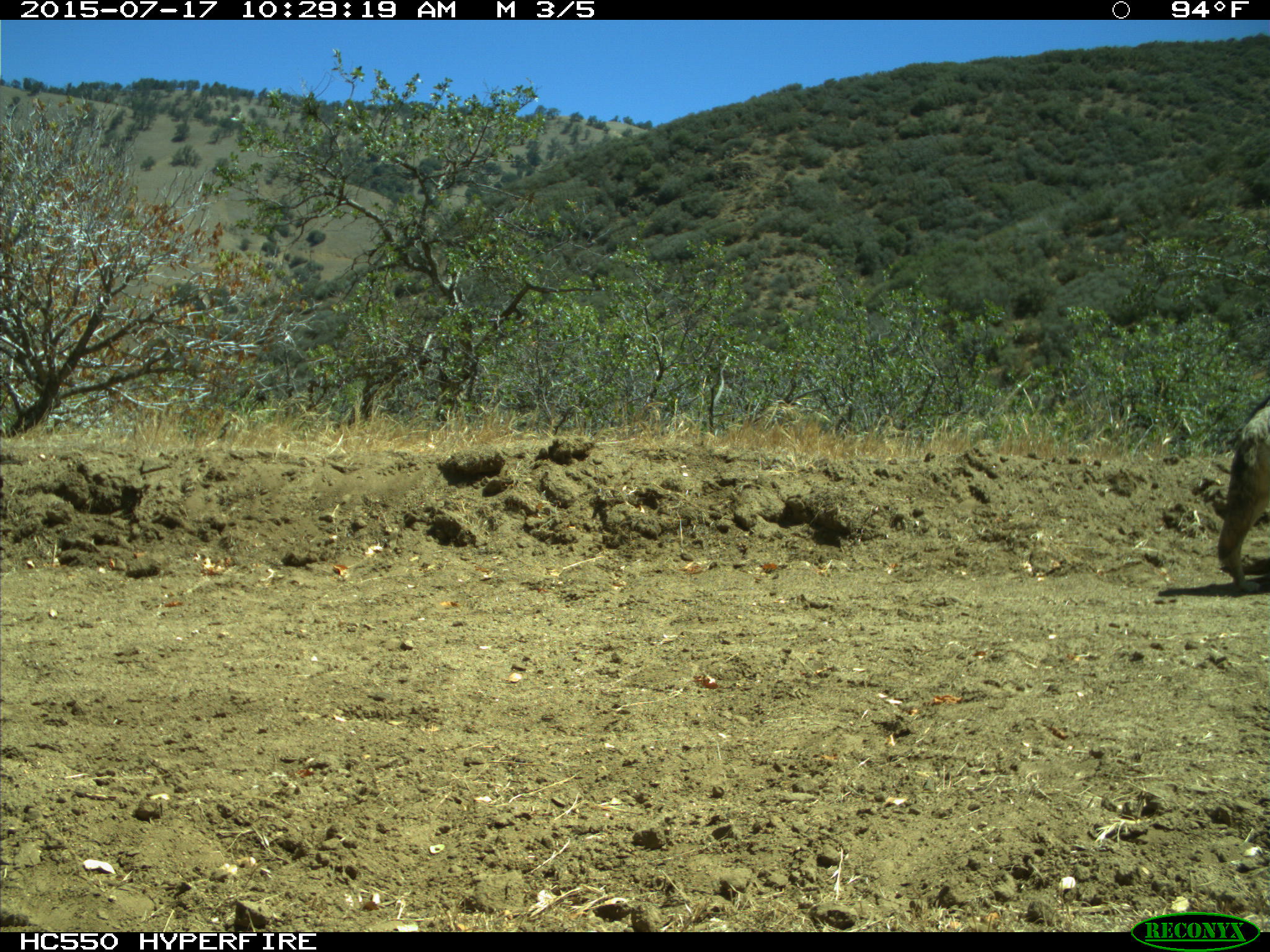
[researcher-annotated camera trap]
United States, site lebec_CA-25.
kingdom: Animalia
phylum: Chordata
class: Mammalia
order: Carnivora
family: Canidae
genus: Canis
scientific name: Canis latrans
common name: coyote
Canis latrans (coyote).